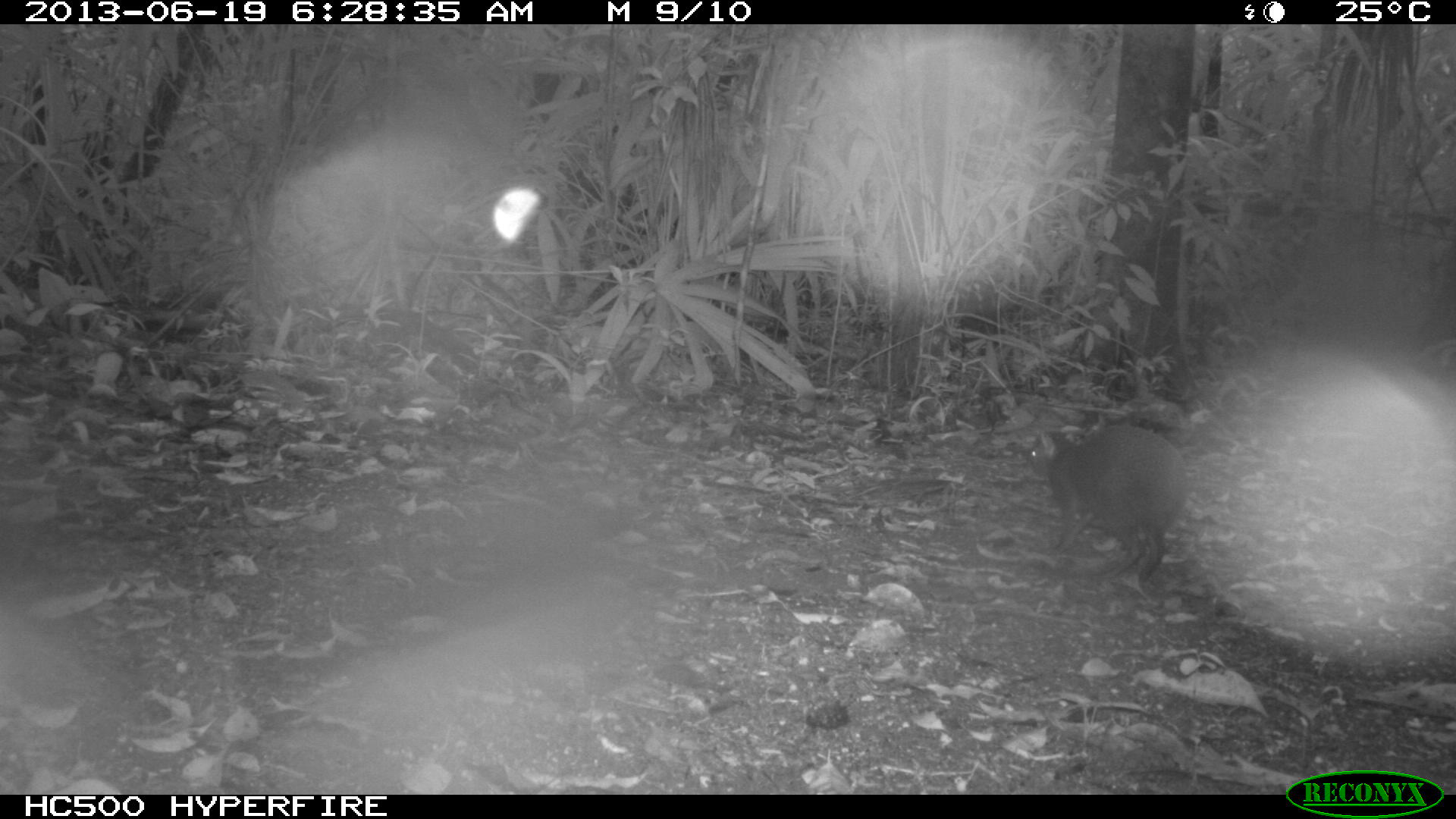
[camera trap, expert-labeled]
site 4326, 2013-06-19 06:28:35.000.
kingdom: Animalia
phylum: Chordata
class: Mammalia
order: Rodentia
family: Dasyproctidae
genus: Dasyprocta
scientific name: Dasyprocta punctata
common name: central american agouti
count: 1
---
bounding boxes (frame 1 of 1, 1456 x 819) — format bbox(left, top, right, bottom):
dasyprocta punctata: bbox(1019, 425, 1188, 586)